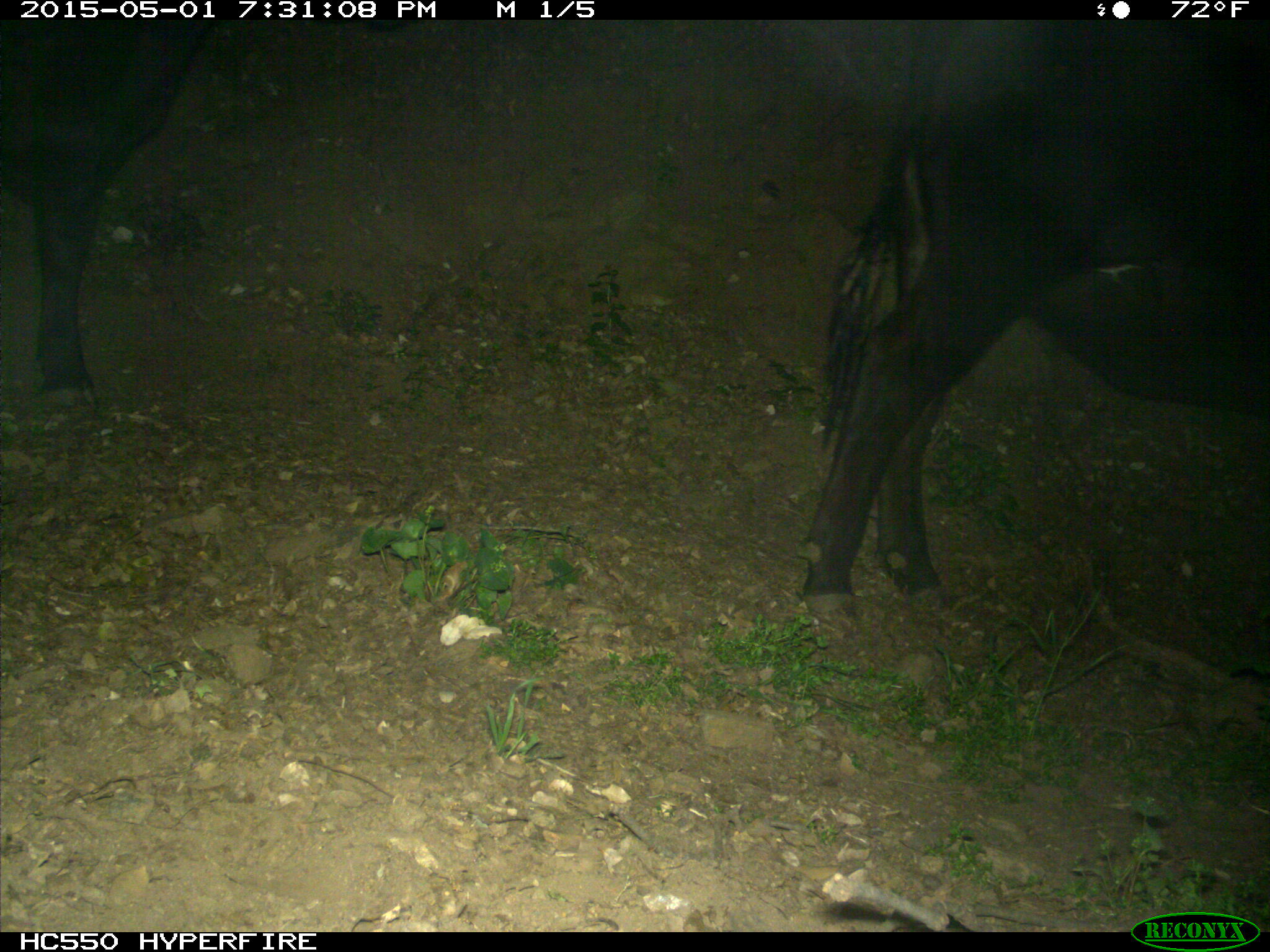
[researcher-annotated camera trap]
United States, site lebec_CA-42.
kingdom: Animalia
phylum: Chordata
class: Mammalia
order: Artiodactyla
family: Bovidae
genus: Bos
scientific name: Bos taurus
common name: domestic cow